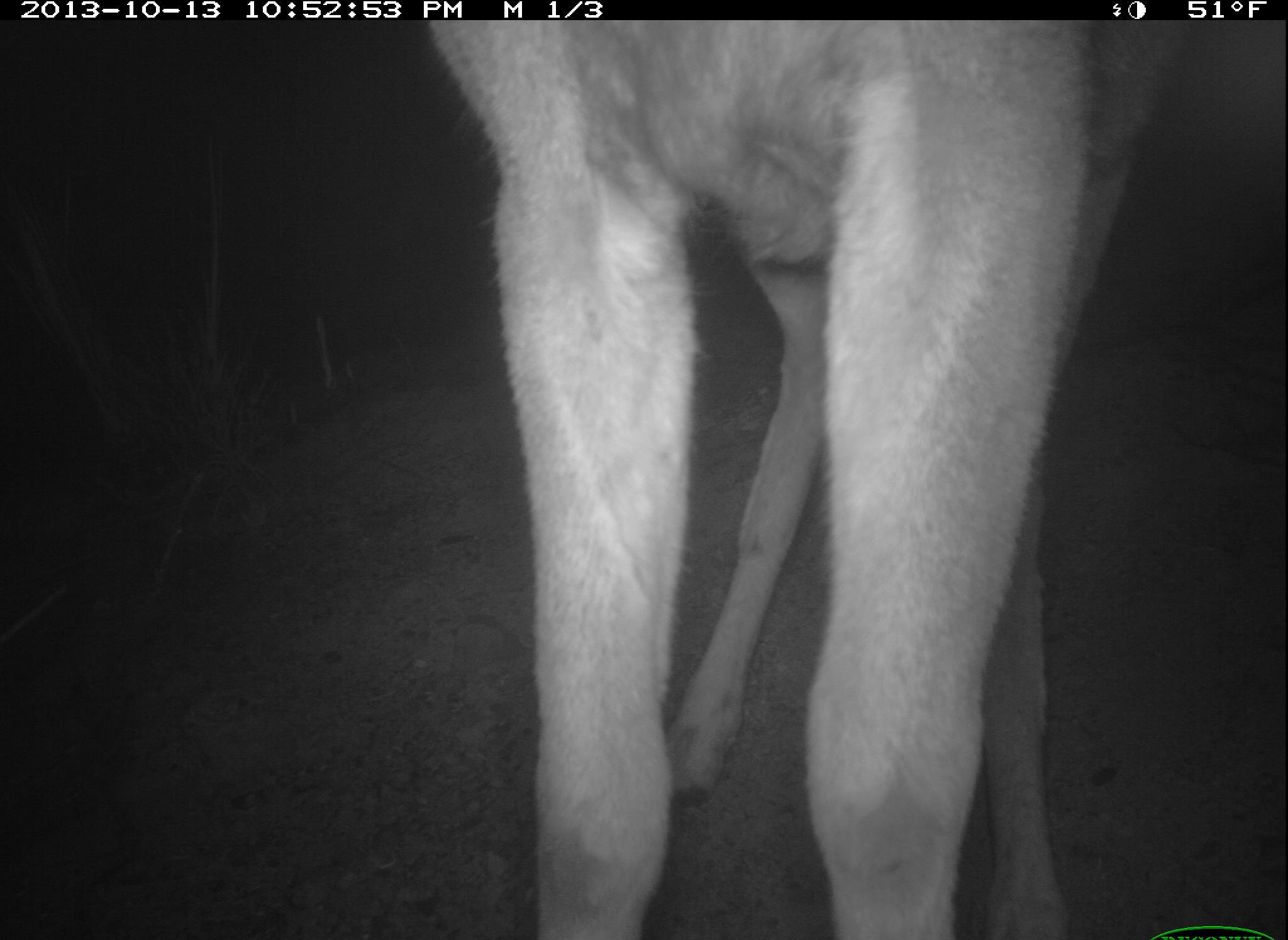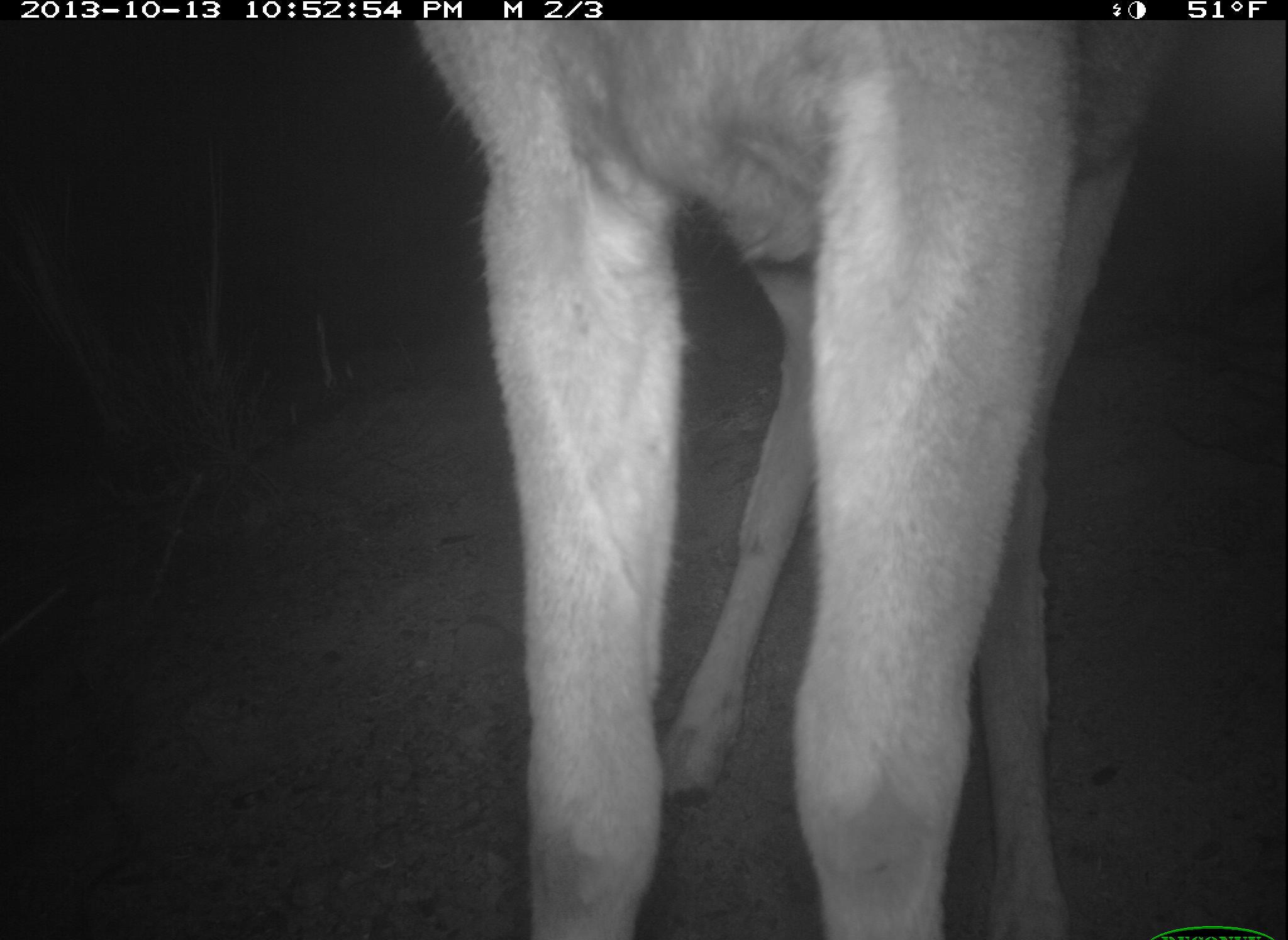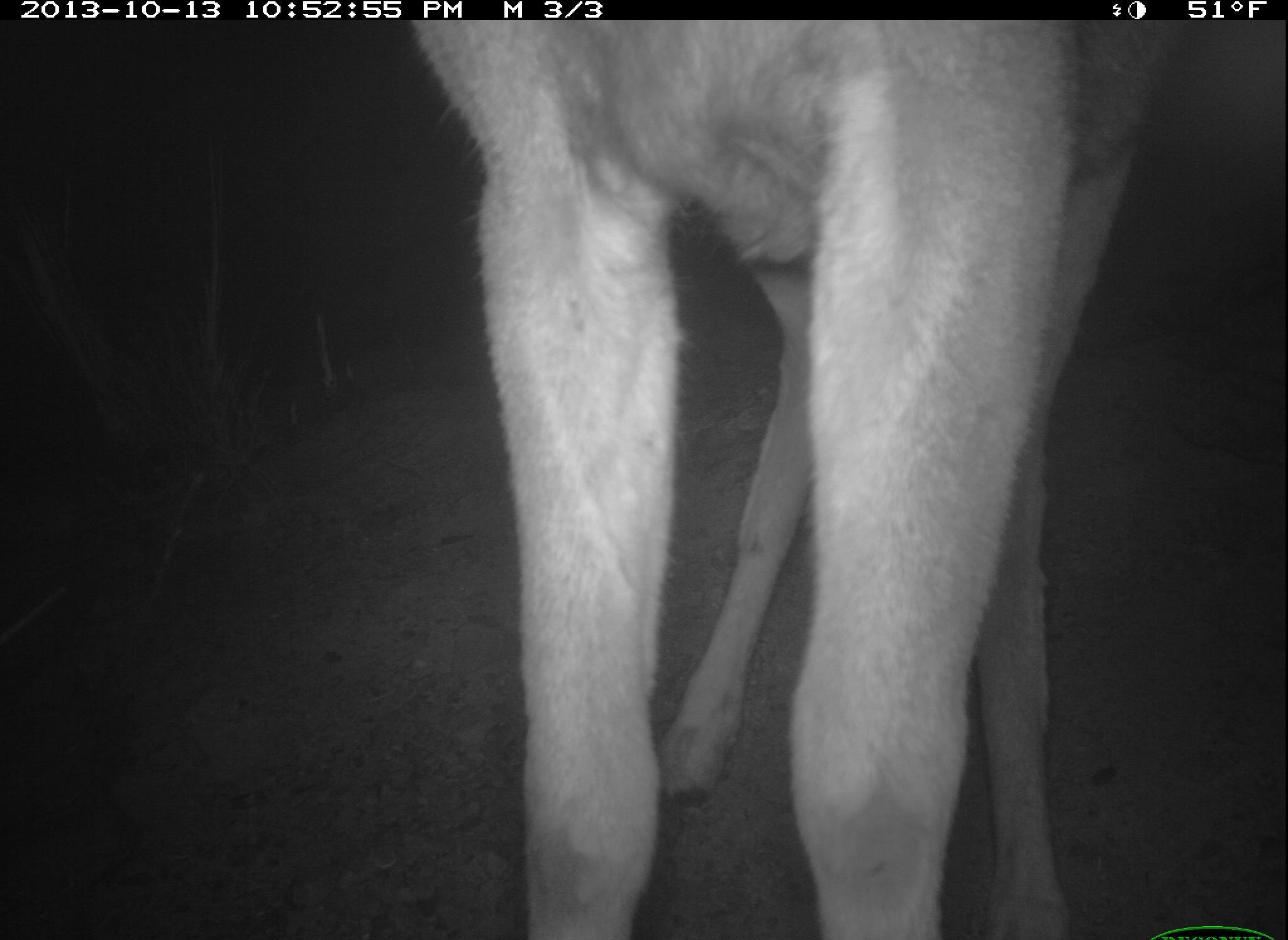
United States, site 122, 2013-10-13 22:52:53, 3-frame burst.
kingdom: Animalia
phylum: Chordata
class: Mammalia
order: Artiodactyla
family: Cervidae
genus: Odocoileus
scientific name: Odocoileus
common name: deer